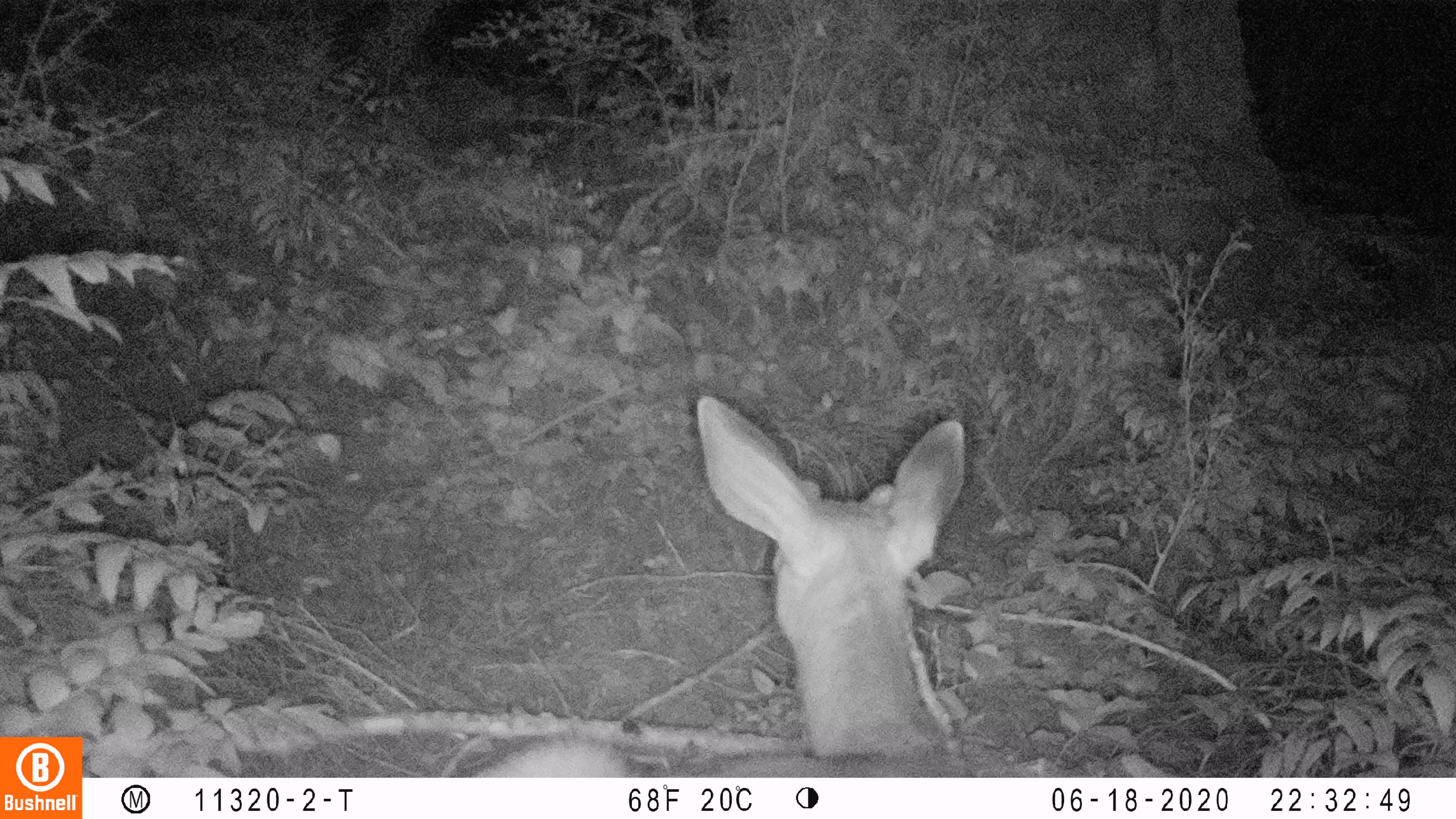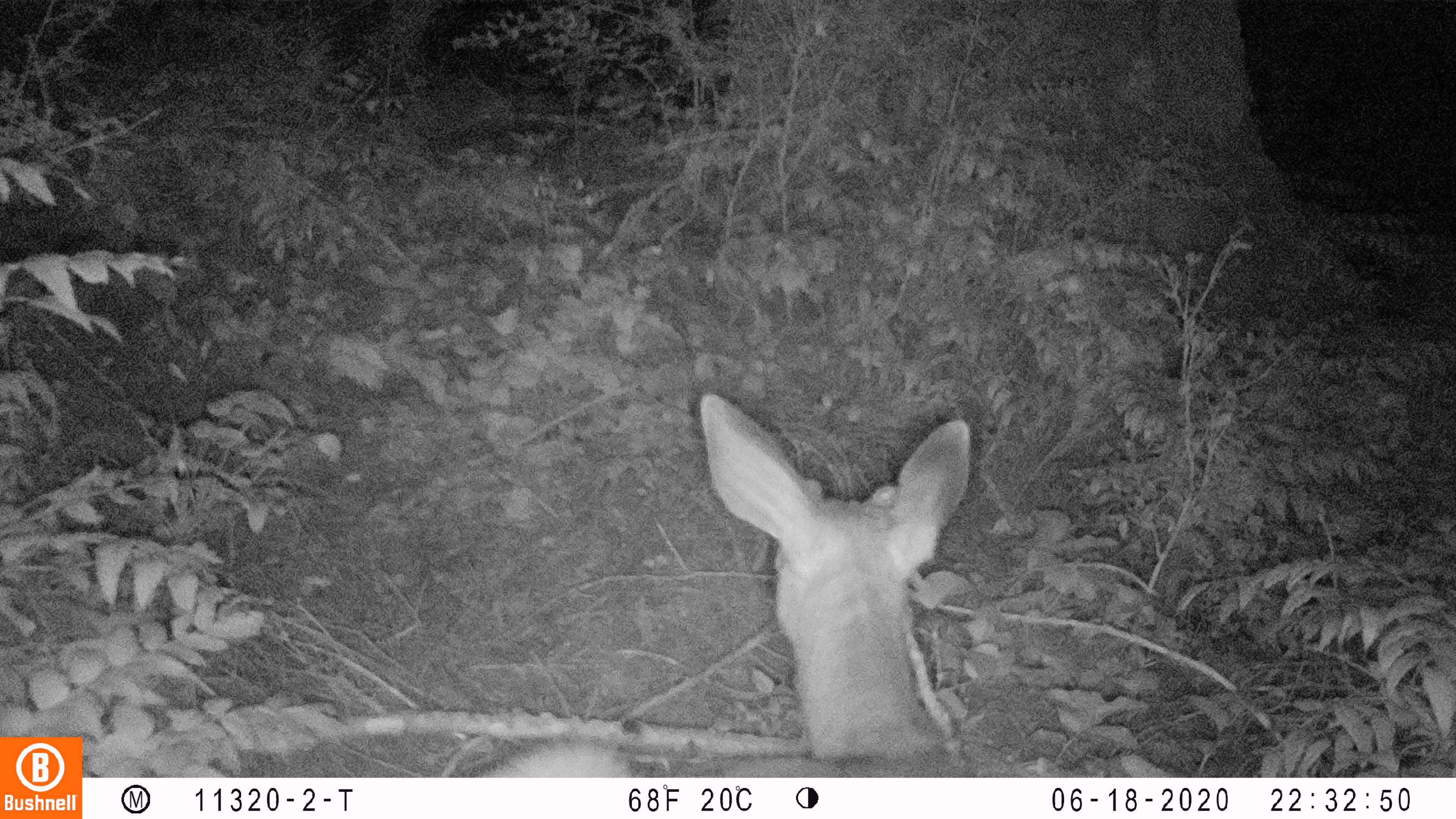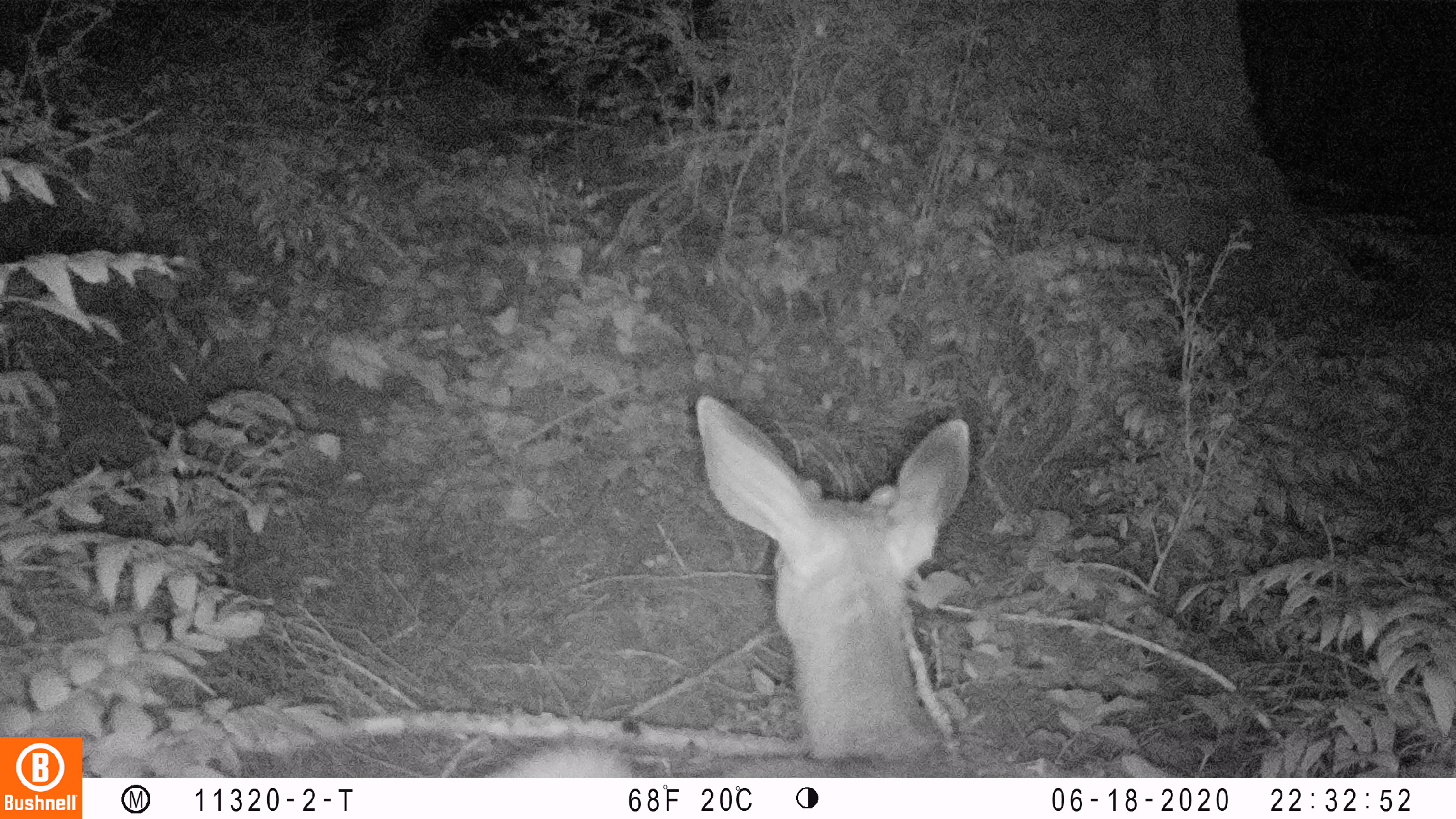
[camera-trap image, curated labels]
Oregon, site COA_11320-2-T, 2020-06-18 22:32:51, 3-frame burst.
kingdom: Animalia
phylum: Chordata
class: Mammalia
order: Artiodactyla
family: Cervidae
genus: Odocoileus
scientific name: Odocoileus hemionus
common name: black-tailed deer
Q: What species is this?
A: Black-tailed deer (Odocoileus hemionus).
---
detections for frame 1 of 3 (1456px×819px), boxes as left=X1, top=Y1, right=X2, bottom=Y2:
black-tailed deer: left=482, top=385, right=979, bottom=774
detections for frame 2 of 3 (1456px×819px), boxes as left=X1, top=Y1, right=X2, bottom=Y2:
black-tailed deer: left=474, top=395, right=992, bottom=774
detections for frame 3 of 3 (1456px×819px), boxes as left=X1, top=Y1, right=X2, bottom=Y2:
black-tailed deer: left=495, top=385, right=984, bottom=770